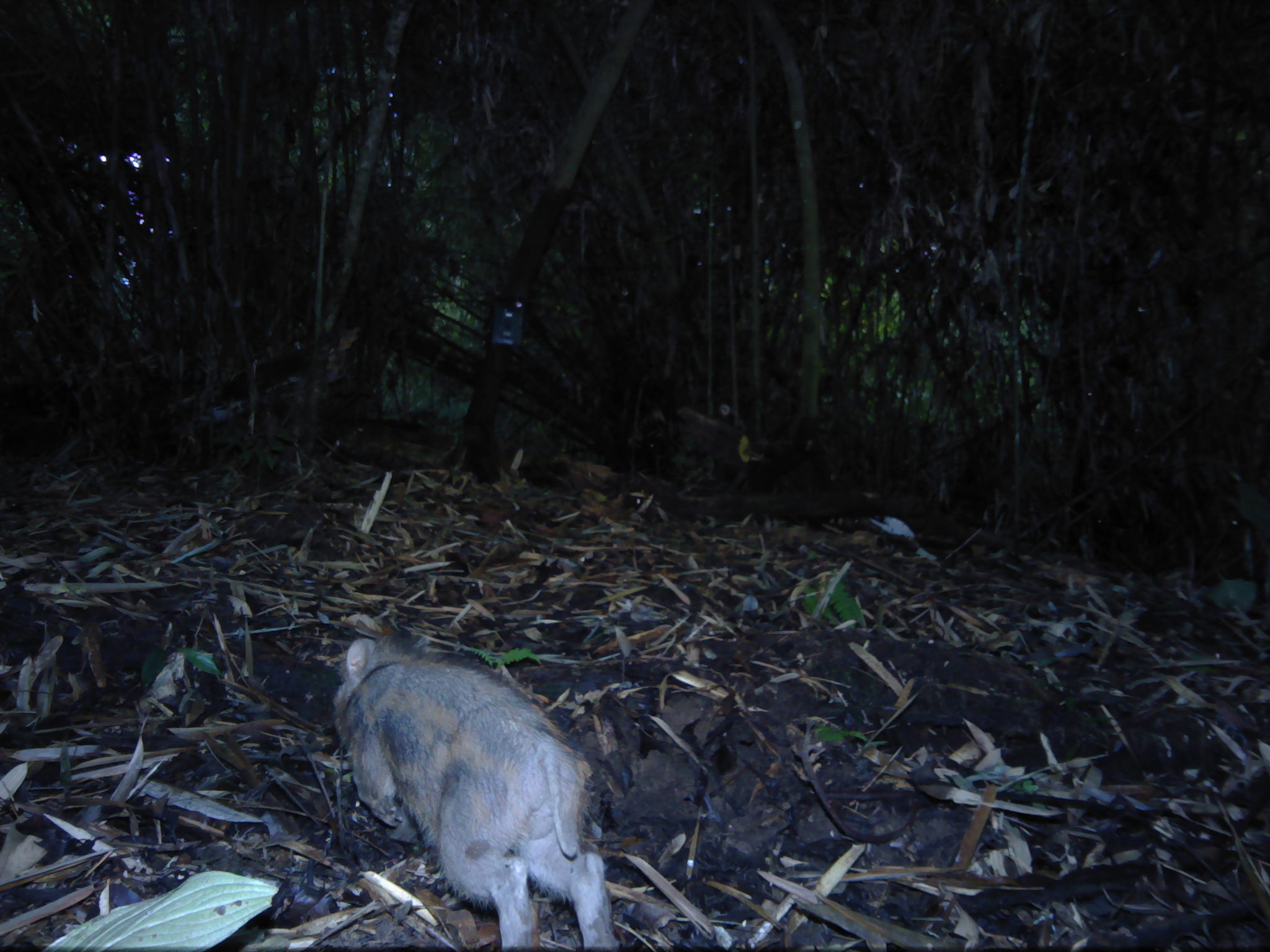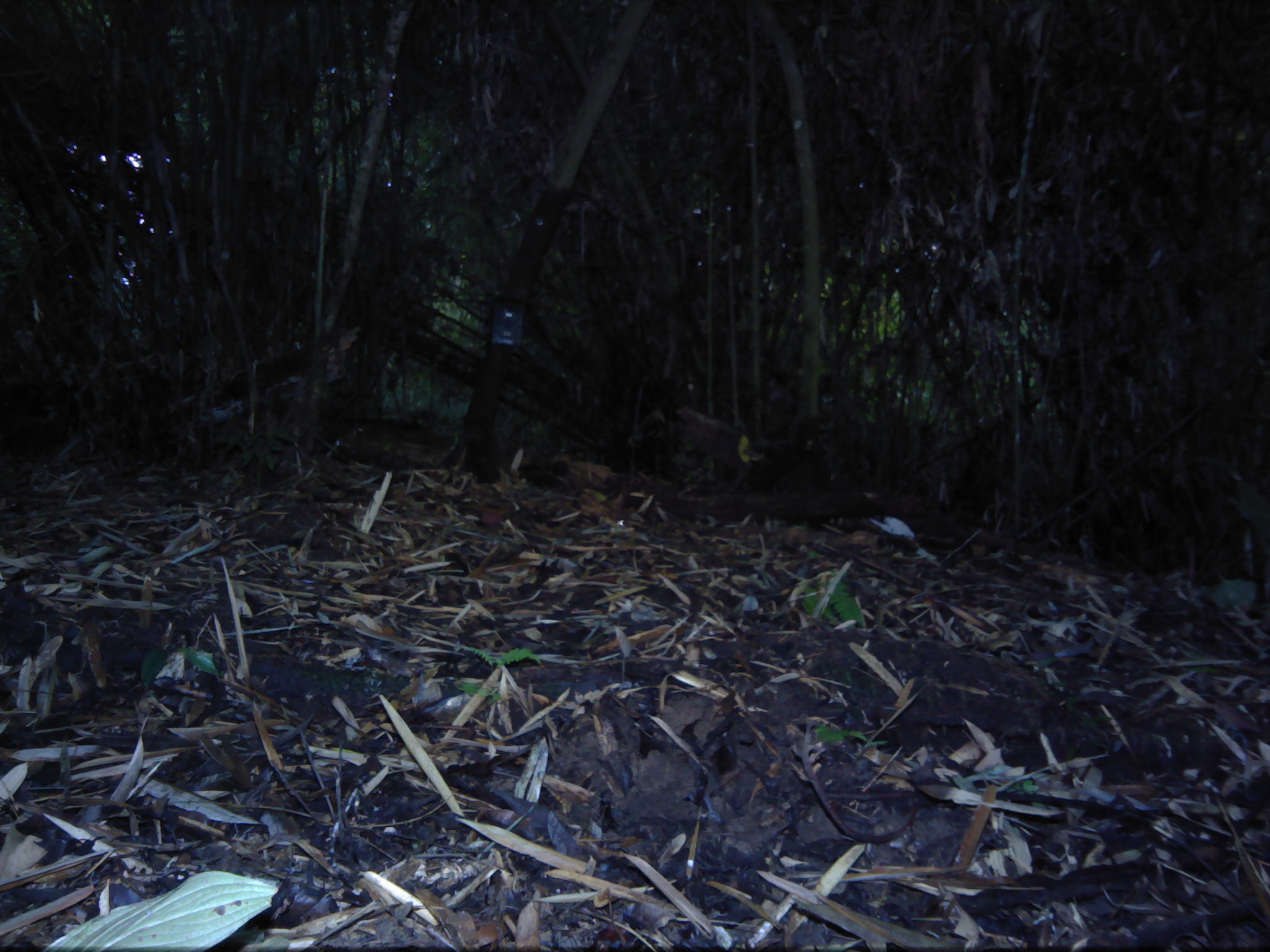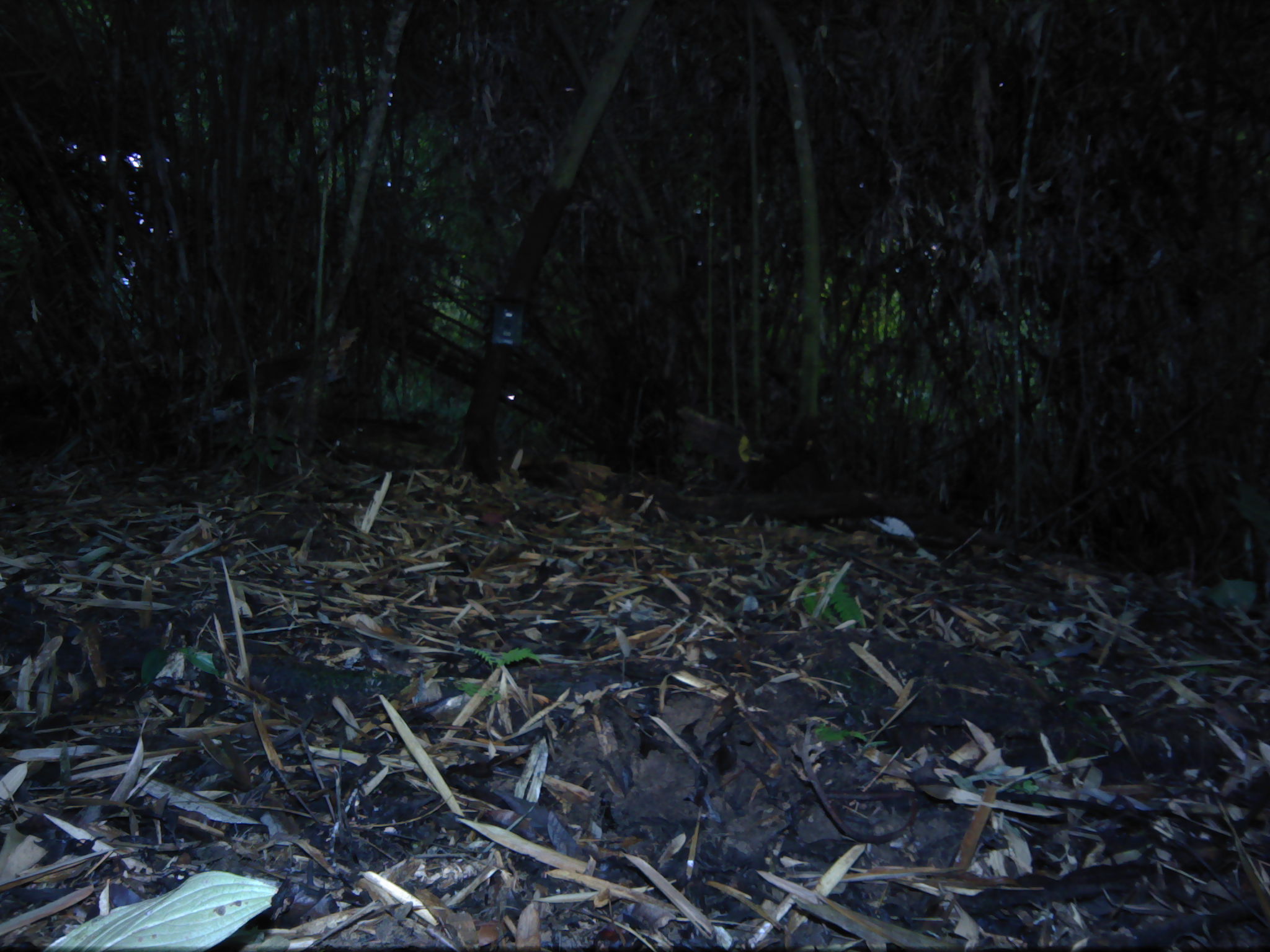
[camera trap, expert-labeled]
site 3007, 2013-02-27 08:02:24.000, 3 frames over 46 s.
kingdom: Animalia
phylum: Chordata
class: Mammalia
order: Artiodactyla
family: Suidae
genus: Sus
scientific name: Sus scrofa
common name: wild boar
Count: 1.